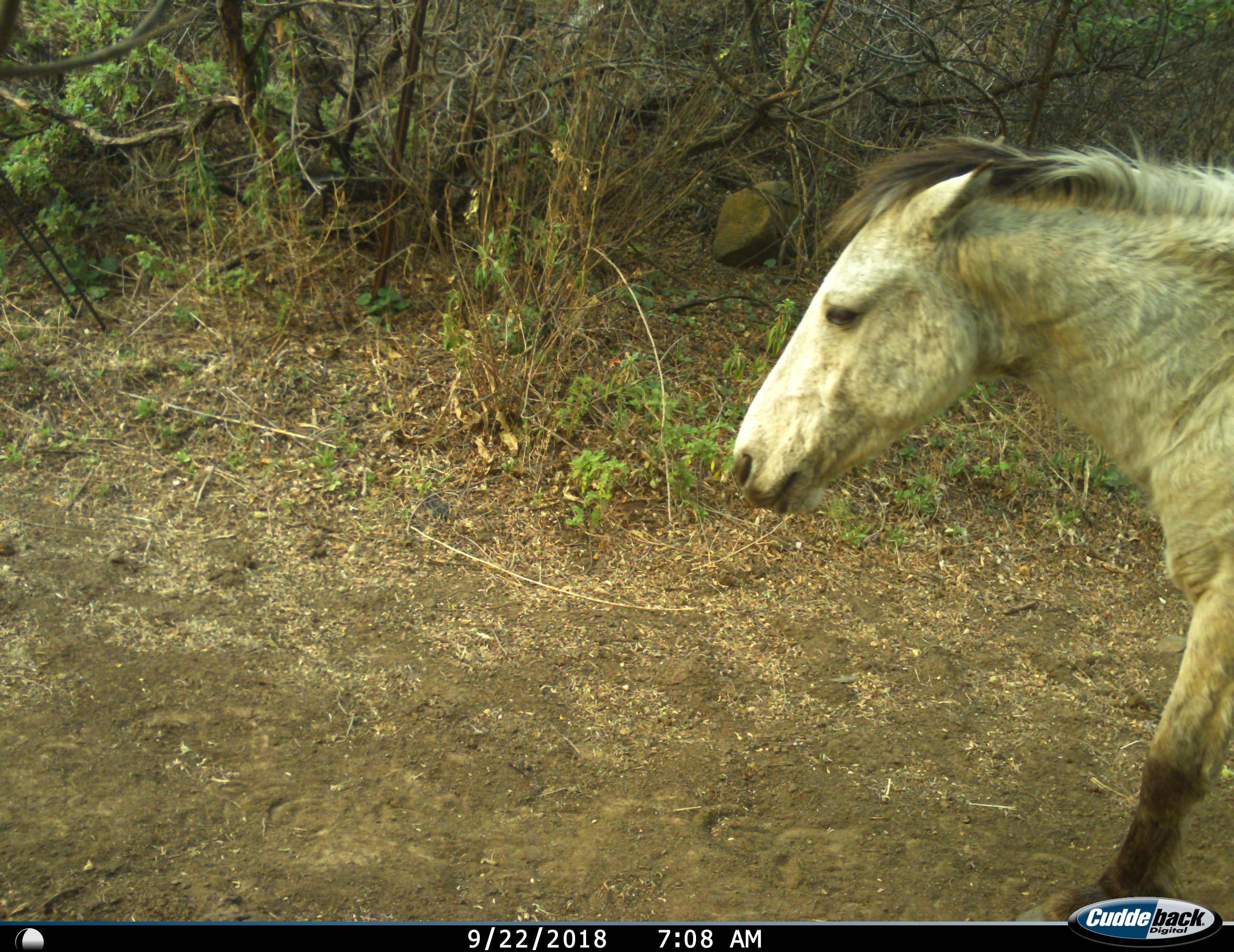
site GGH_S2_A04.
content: unidentified animal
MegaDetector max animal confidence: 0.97